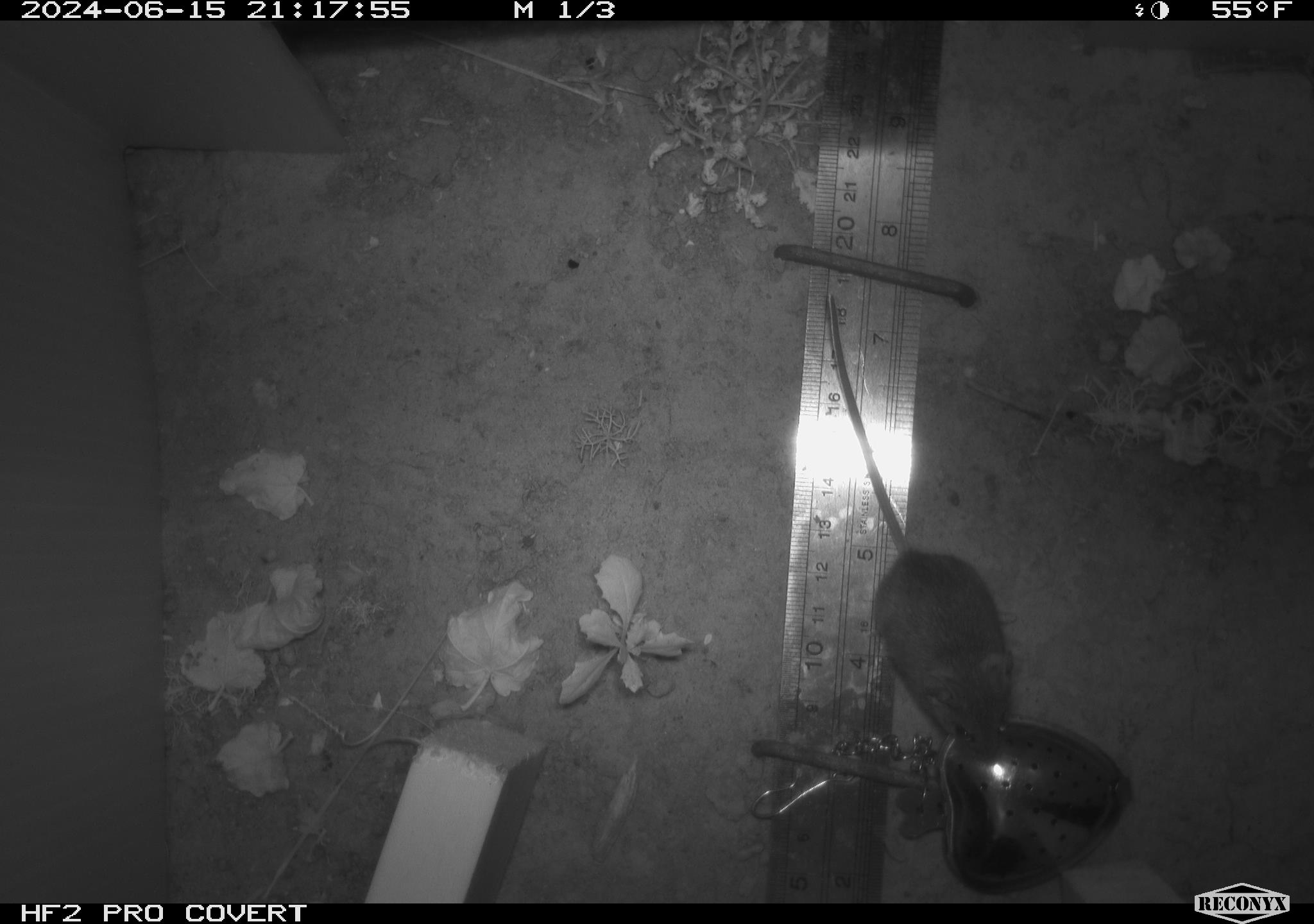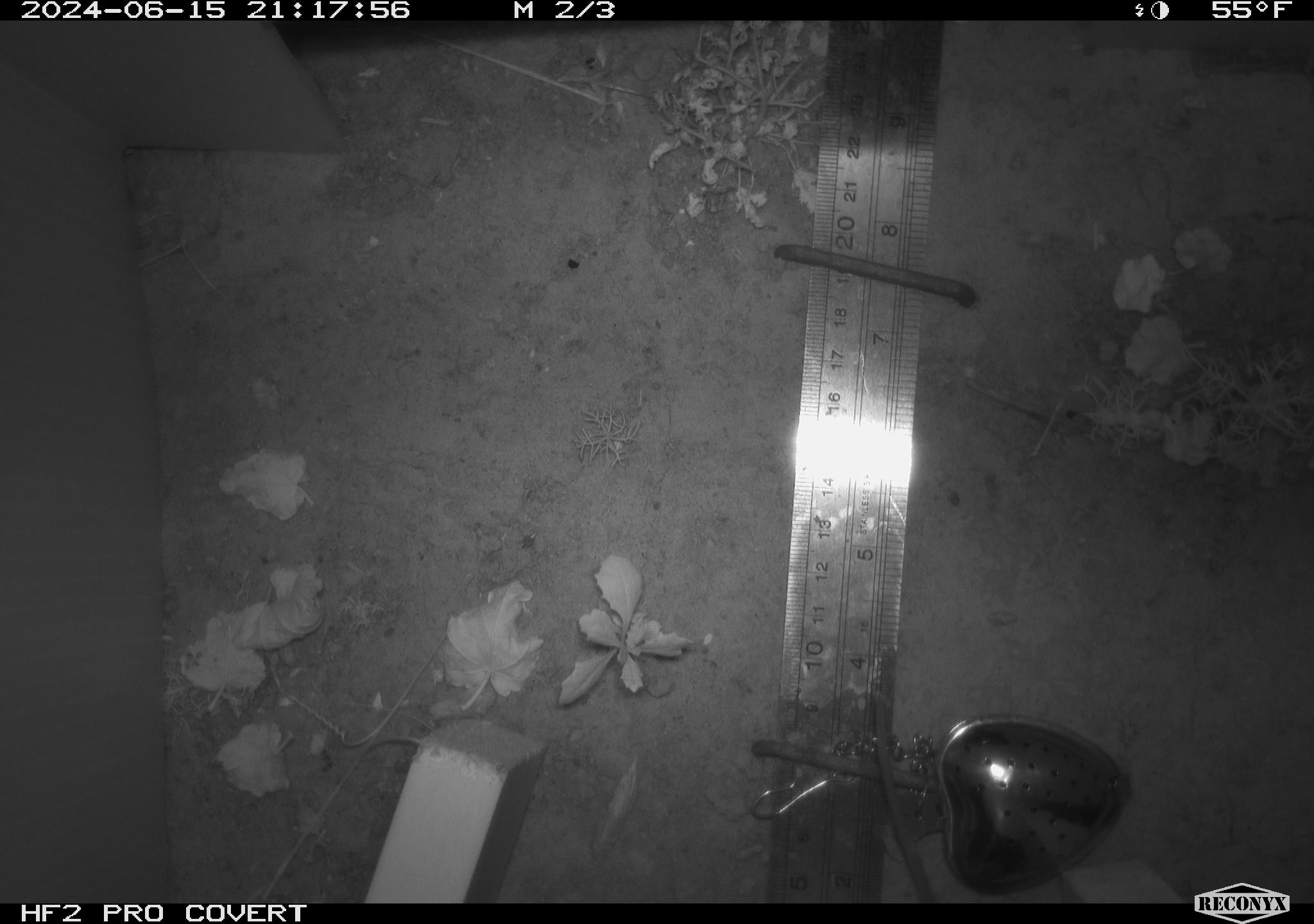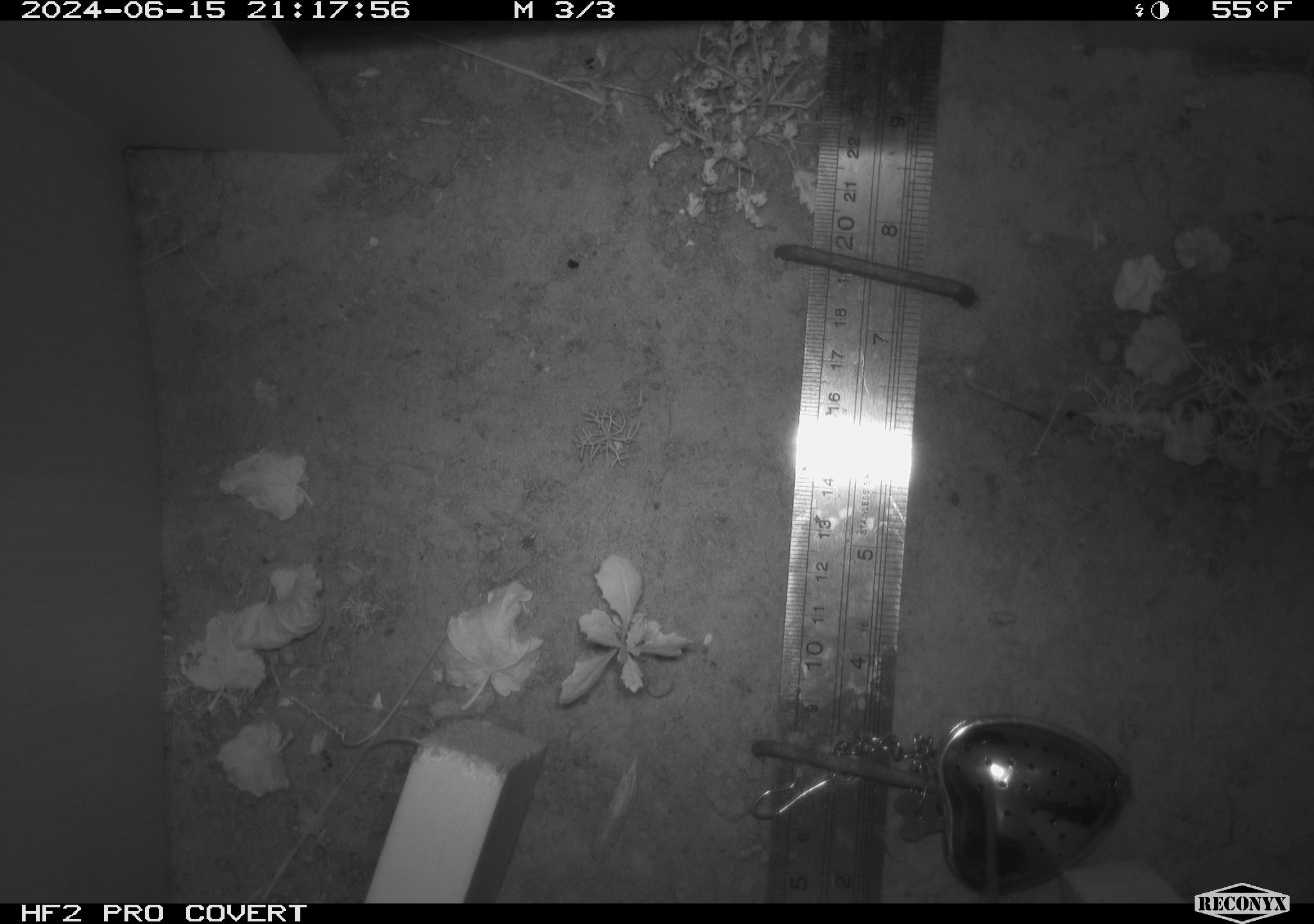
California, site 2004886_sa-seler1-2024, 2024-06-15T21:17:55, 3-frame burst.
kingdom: Animalia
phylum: Chordata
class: Mammalia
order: Rodentia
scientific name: Rodentia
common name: mouse species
Mouse species (Rodentia).